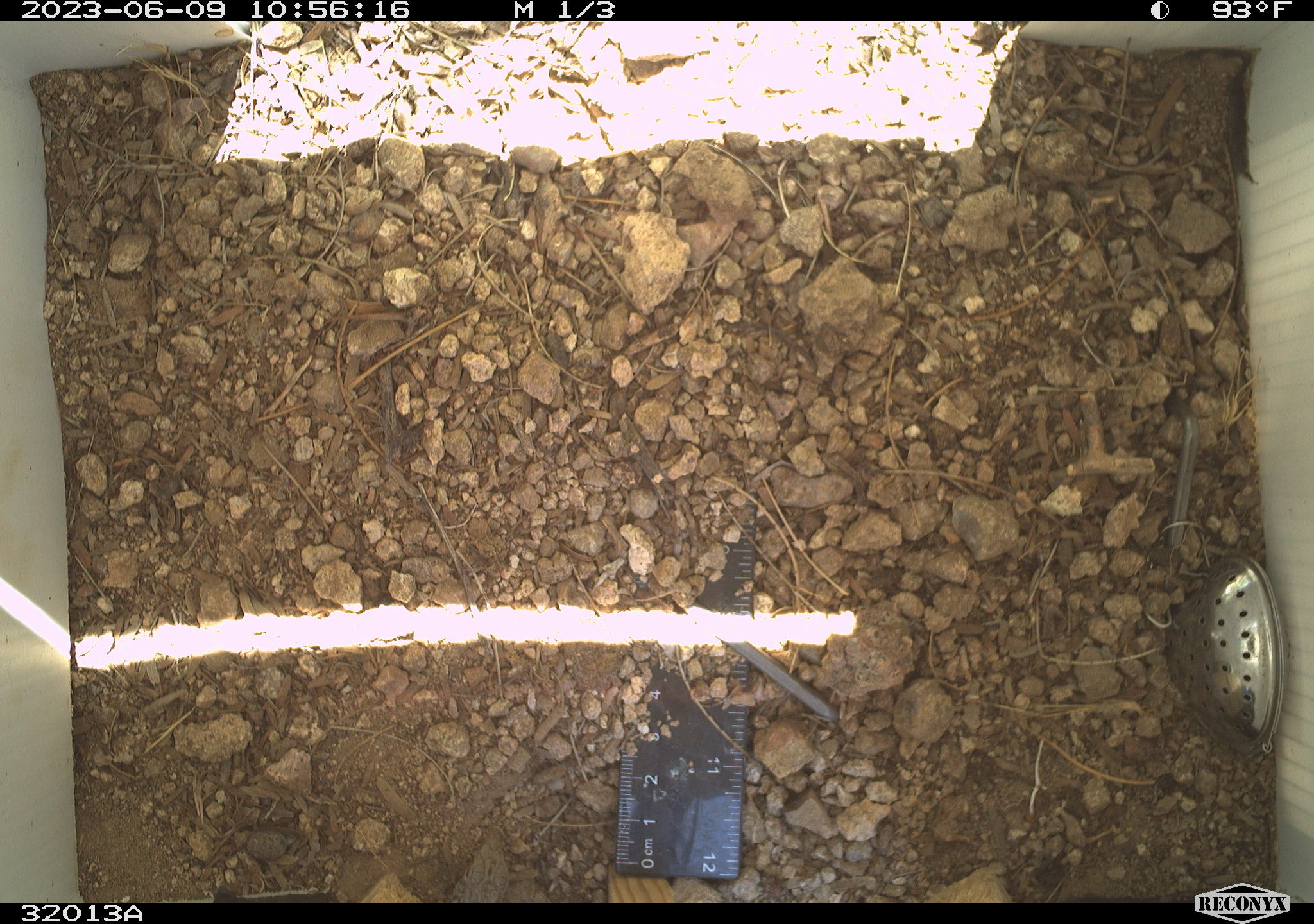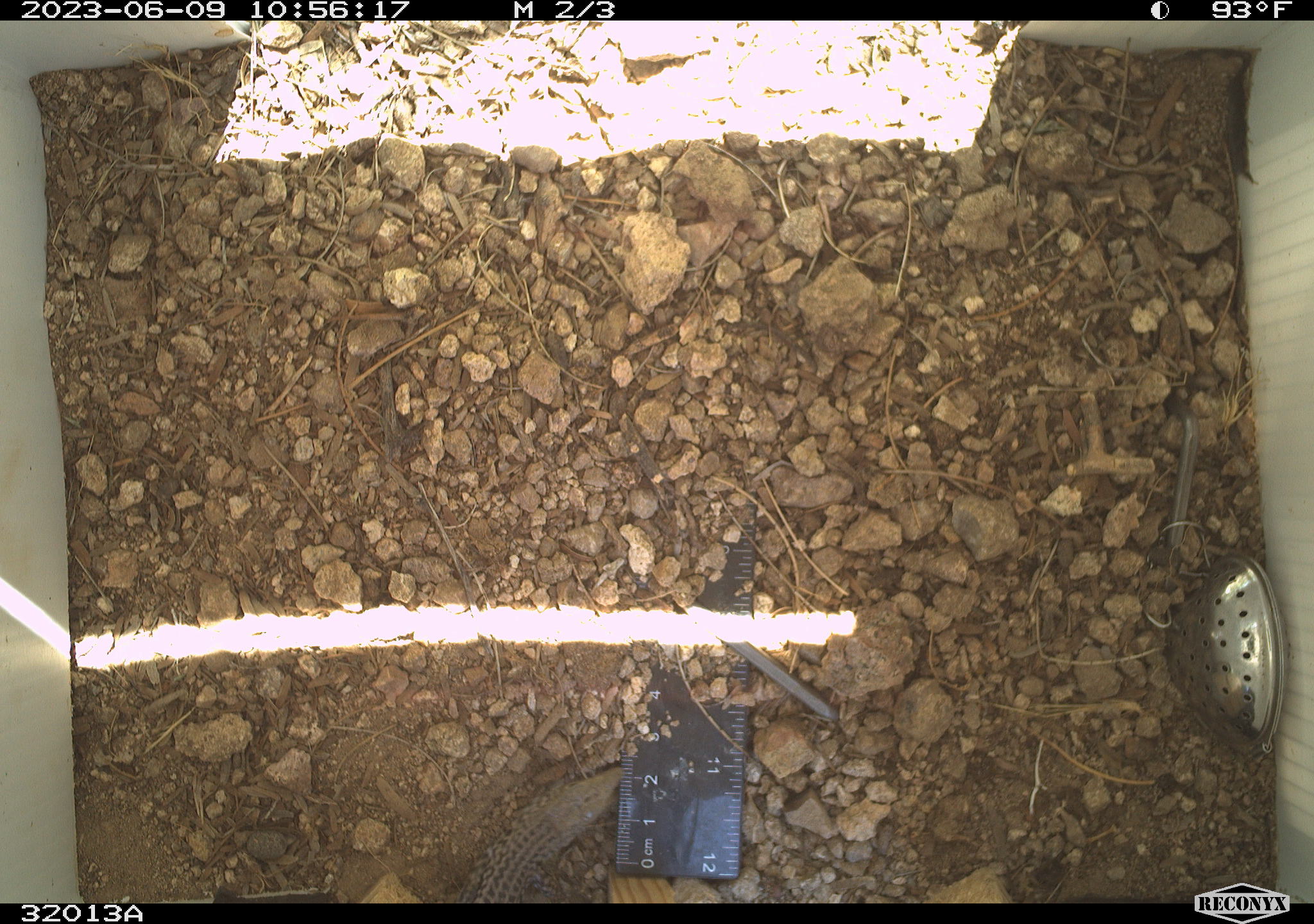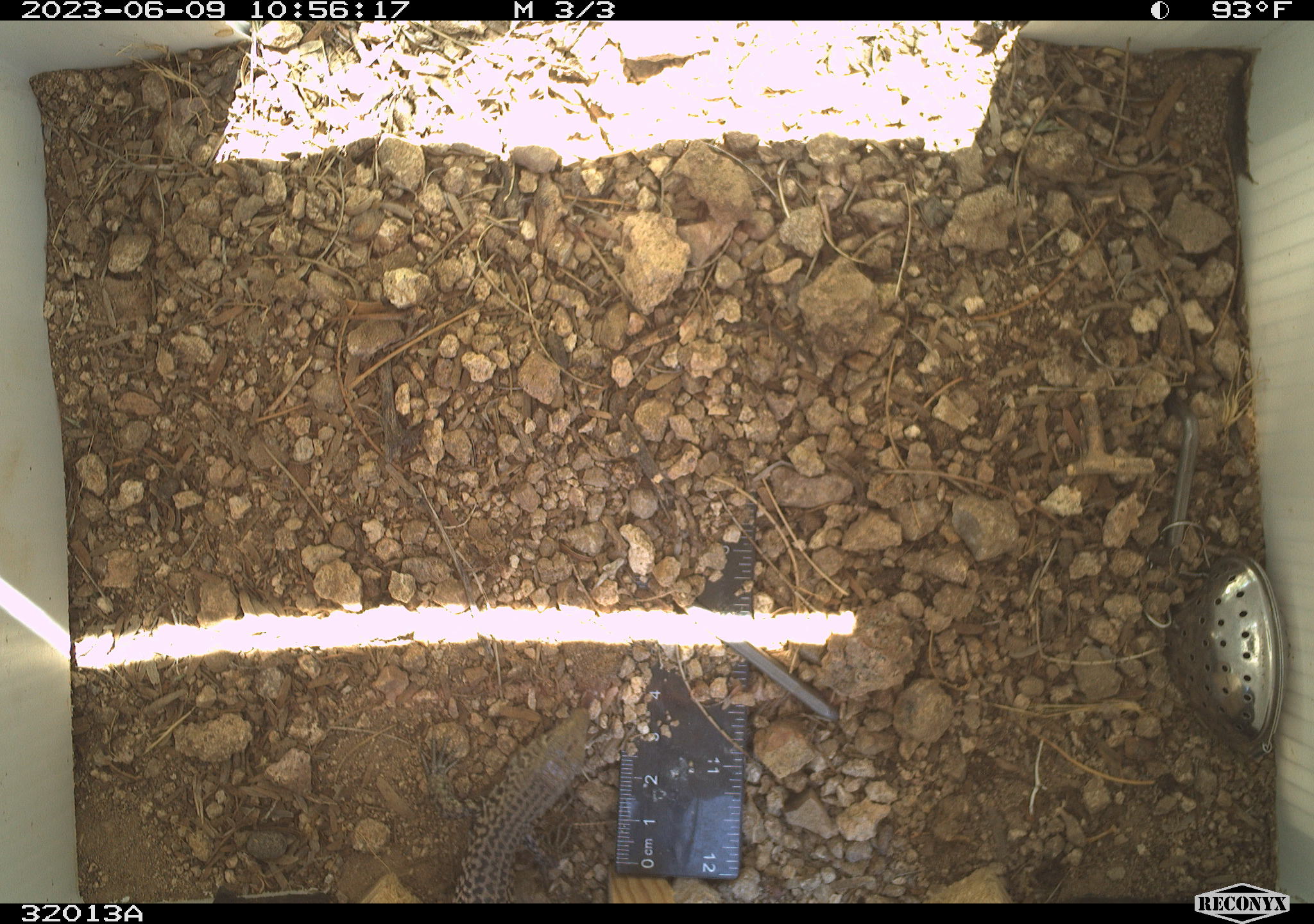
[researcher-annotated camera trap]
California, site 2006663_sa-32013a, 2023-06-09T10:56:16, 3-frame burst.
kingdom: Animalia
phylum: Chordata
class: Reptilia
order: Squamata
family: Teiidae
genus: Aspidoscelis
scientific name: Aspidoscelis tigris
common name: western whiptail